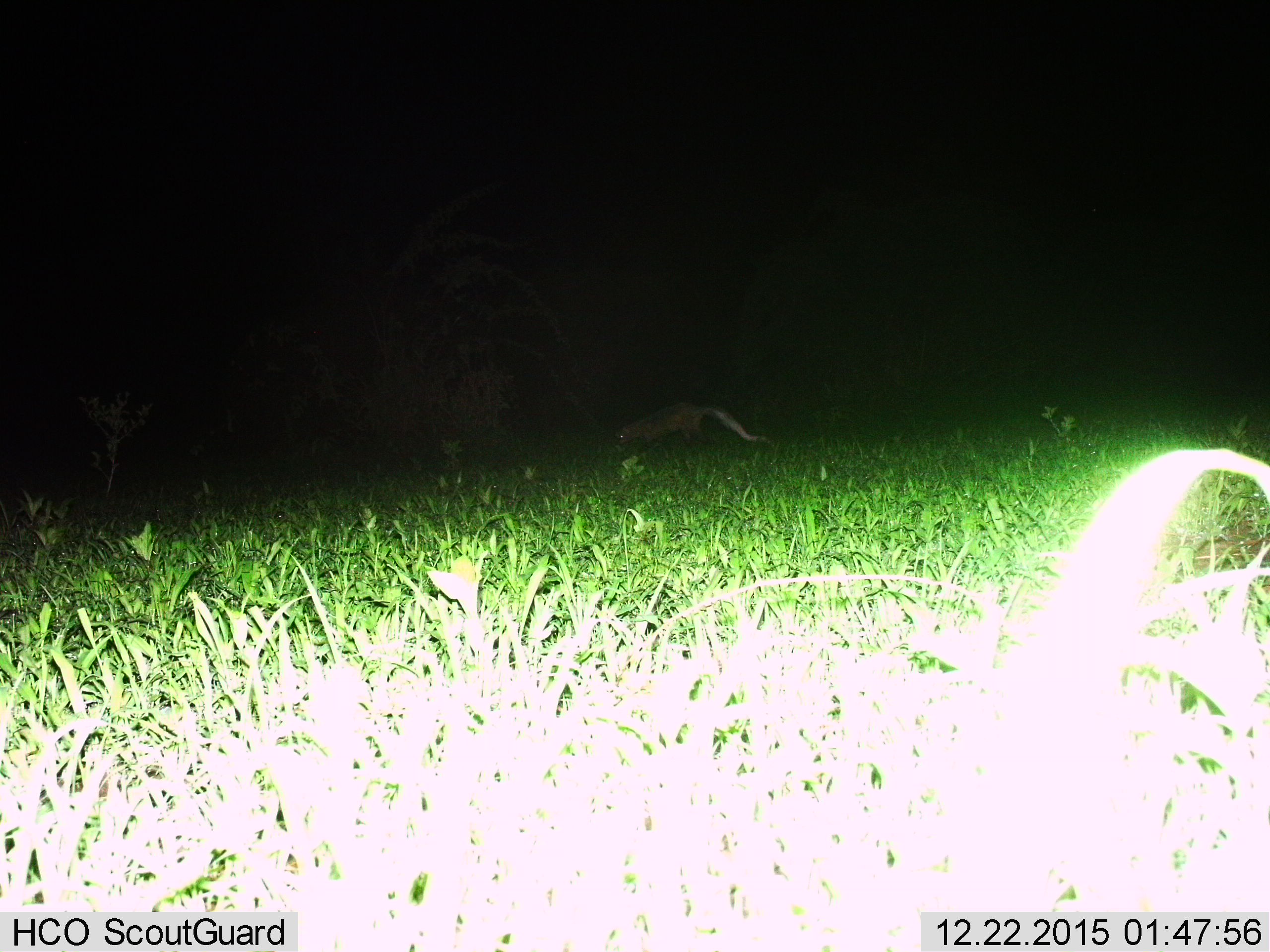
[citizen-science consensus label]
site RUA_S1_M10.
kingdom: Animalia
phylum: Chordata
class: Mammalia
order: Carnivora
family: Herpestidae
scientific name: Herpestidae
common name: mongoose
Mongoose (Herpestidae), count 1. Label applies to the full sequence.